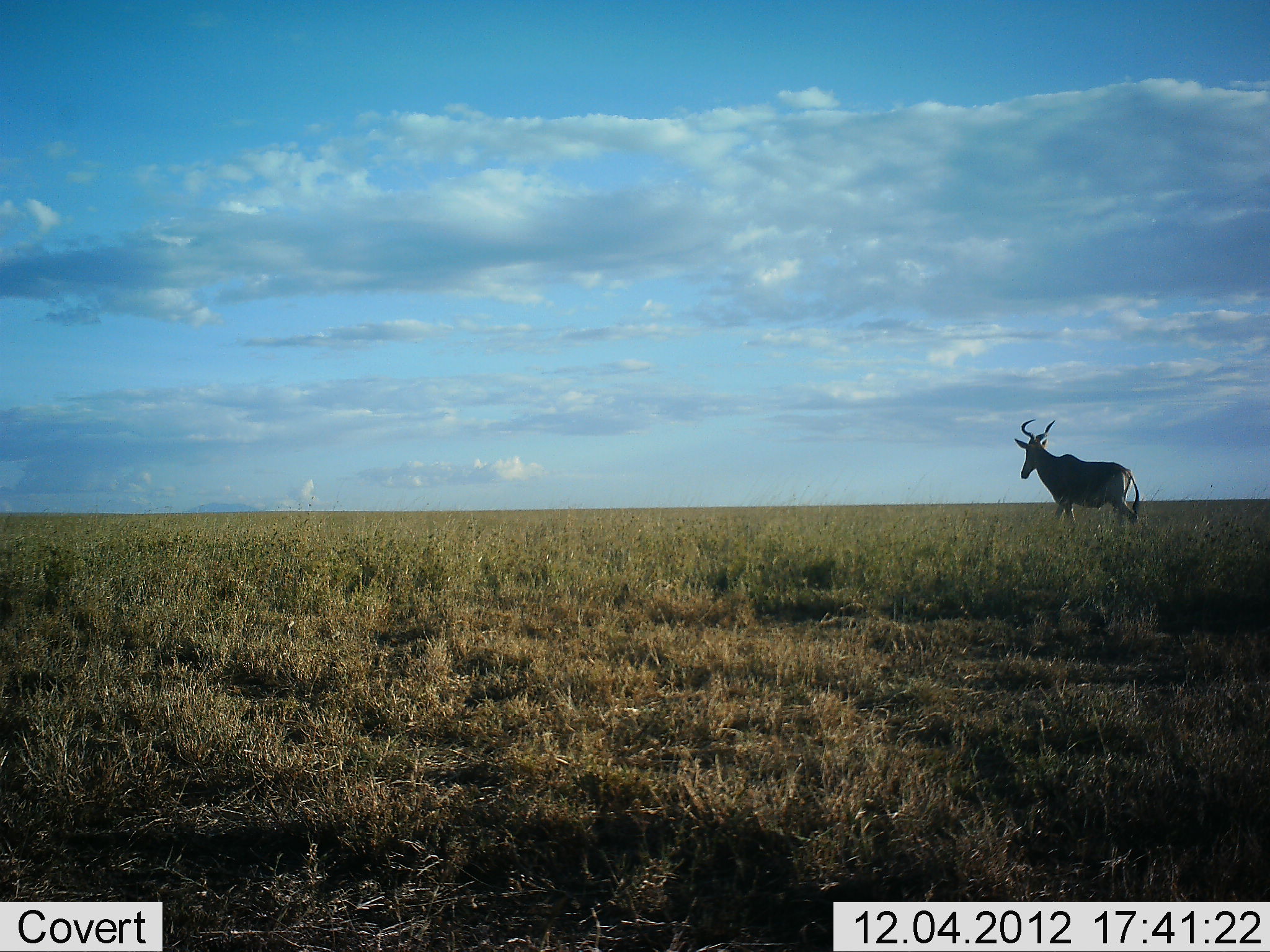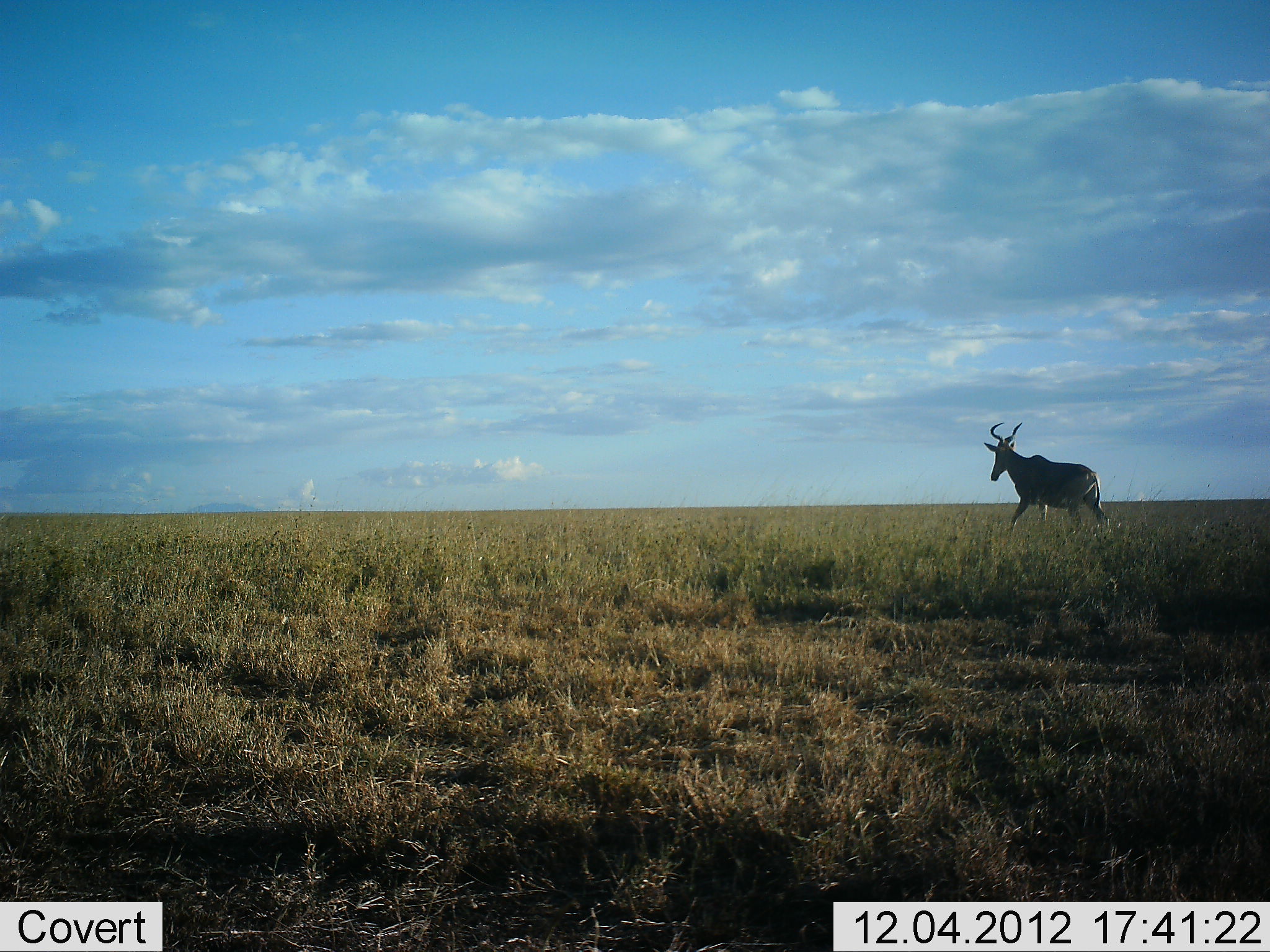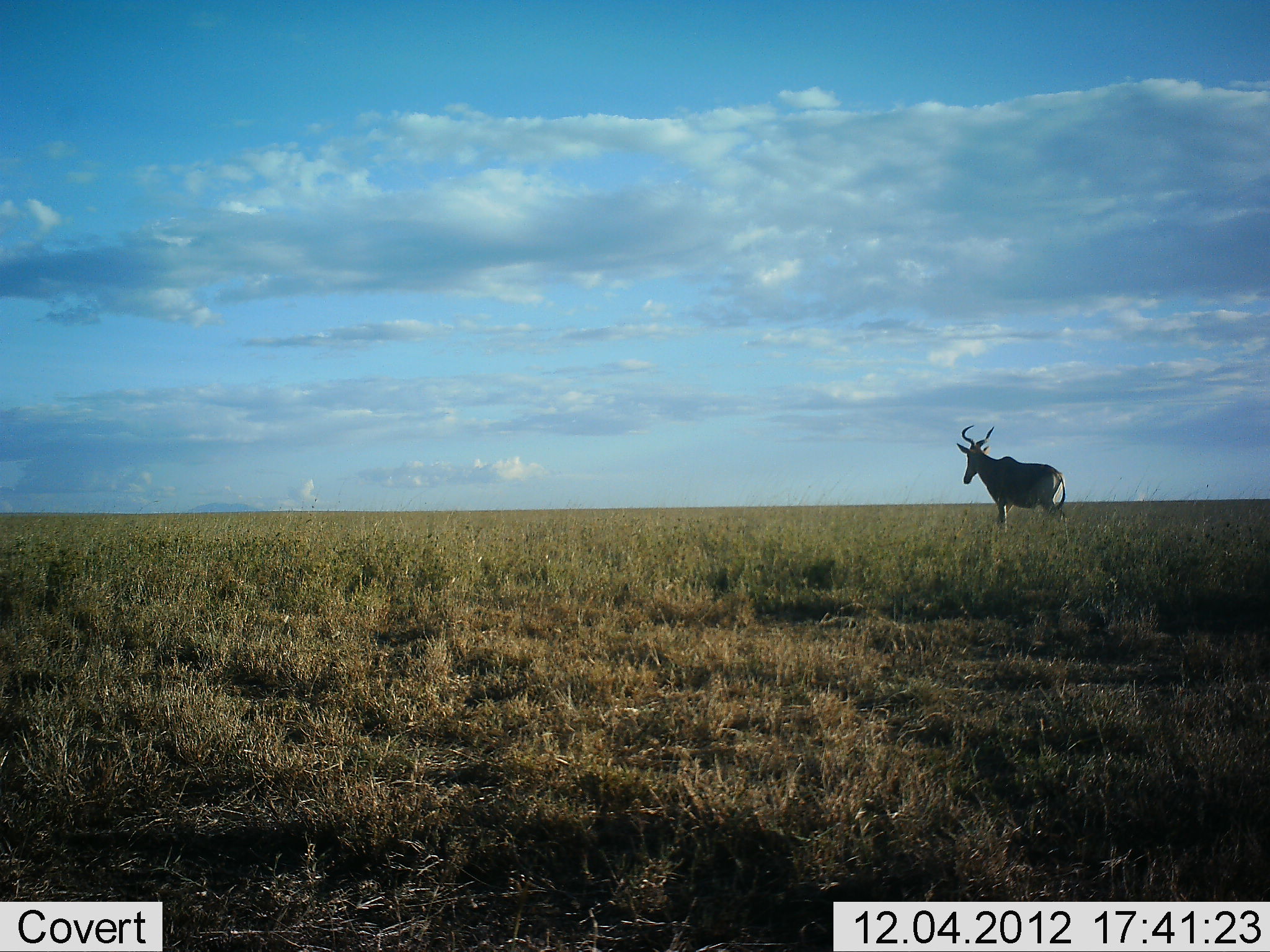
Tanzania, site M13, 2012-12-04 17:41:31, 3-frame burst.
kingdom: Animalia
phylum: Chordata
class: Mammalia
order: Artiodactyla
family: Bovidae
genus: Alcelaphus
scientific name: Alcelaphus buselaphus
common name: hartebeest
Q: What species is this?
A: Hartebeest (Alcelaphus buselaphus).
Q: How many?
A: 1.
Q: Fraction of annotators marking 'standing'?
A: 0%.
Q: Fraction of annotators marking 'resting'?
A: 0%.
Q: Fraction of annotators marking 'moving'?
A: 100%.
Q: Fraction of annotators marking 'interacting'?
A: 0%.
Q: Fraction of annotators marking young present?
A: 0%.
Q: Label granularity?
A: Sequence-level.